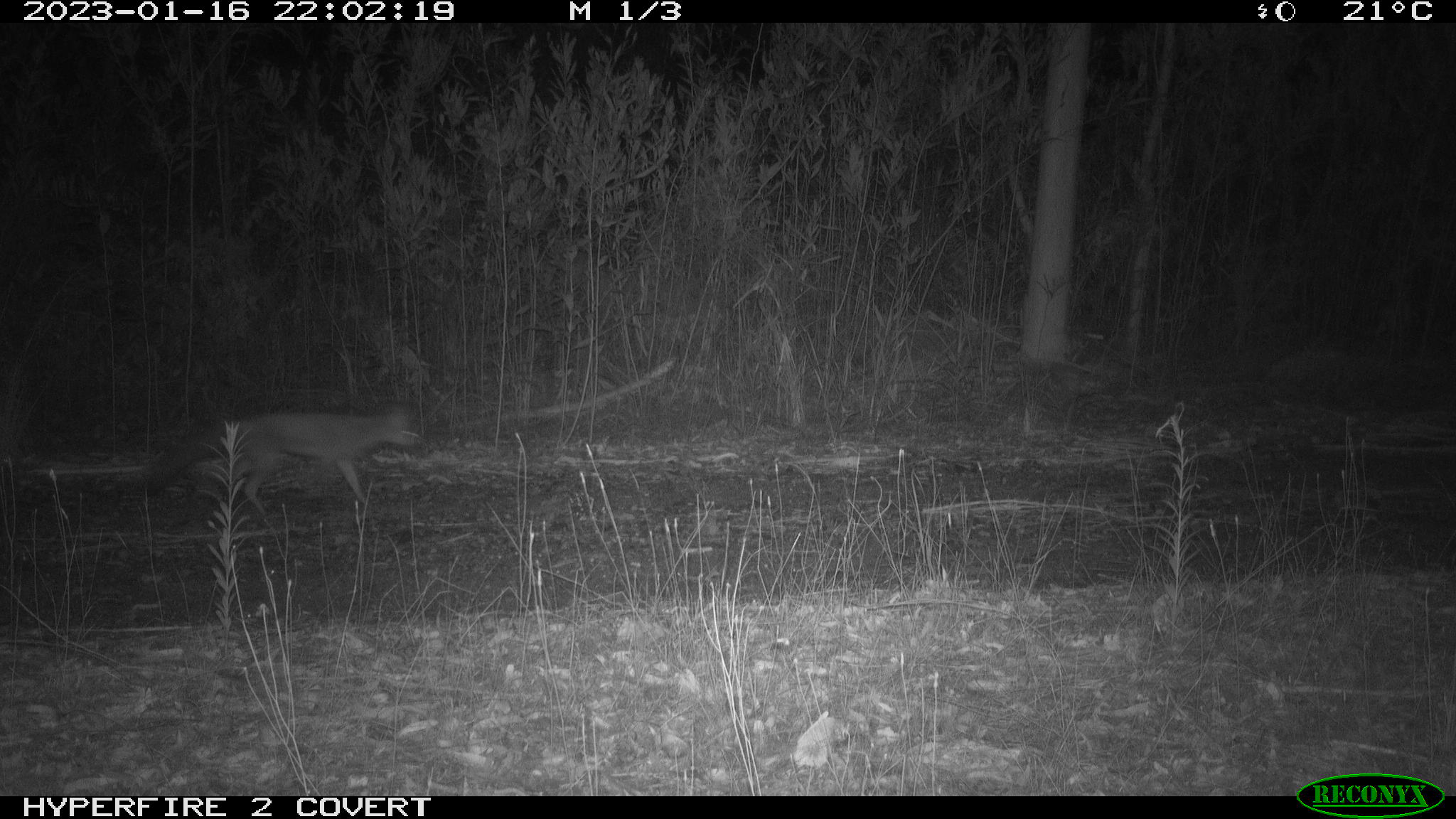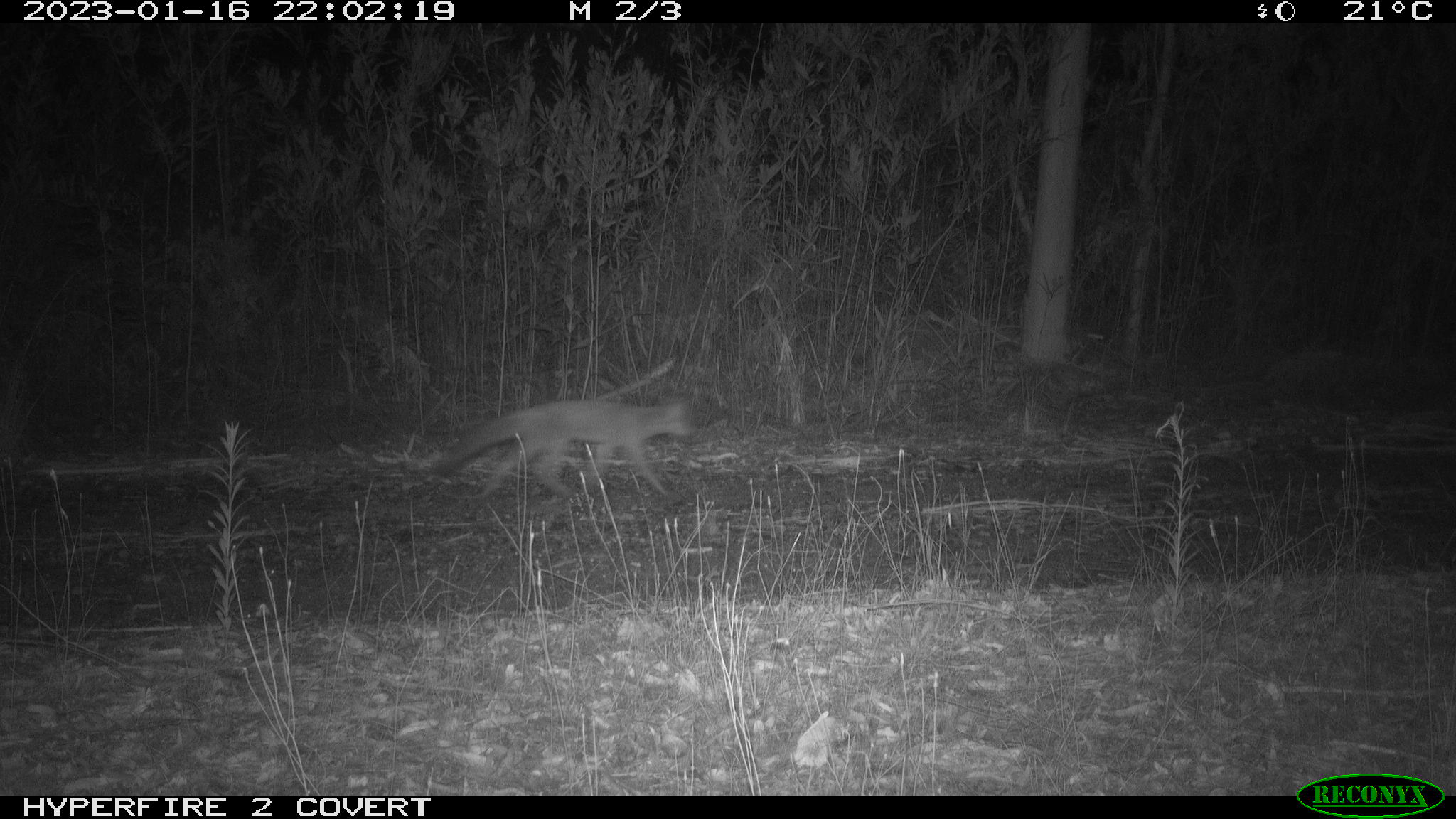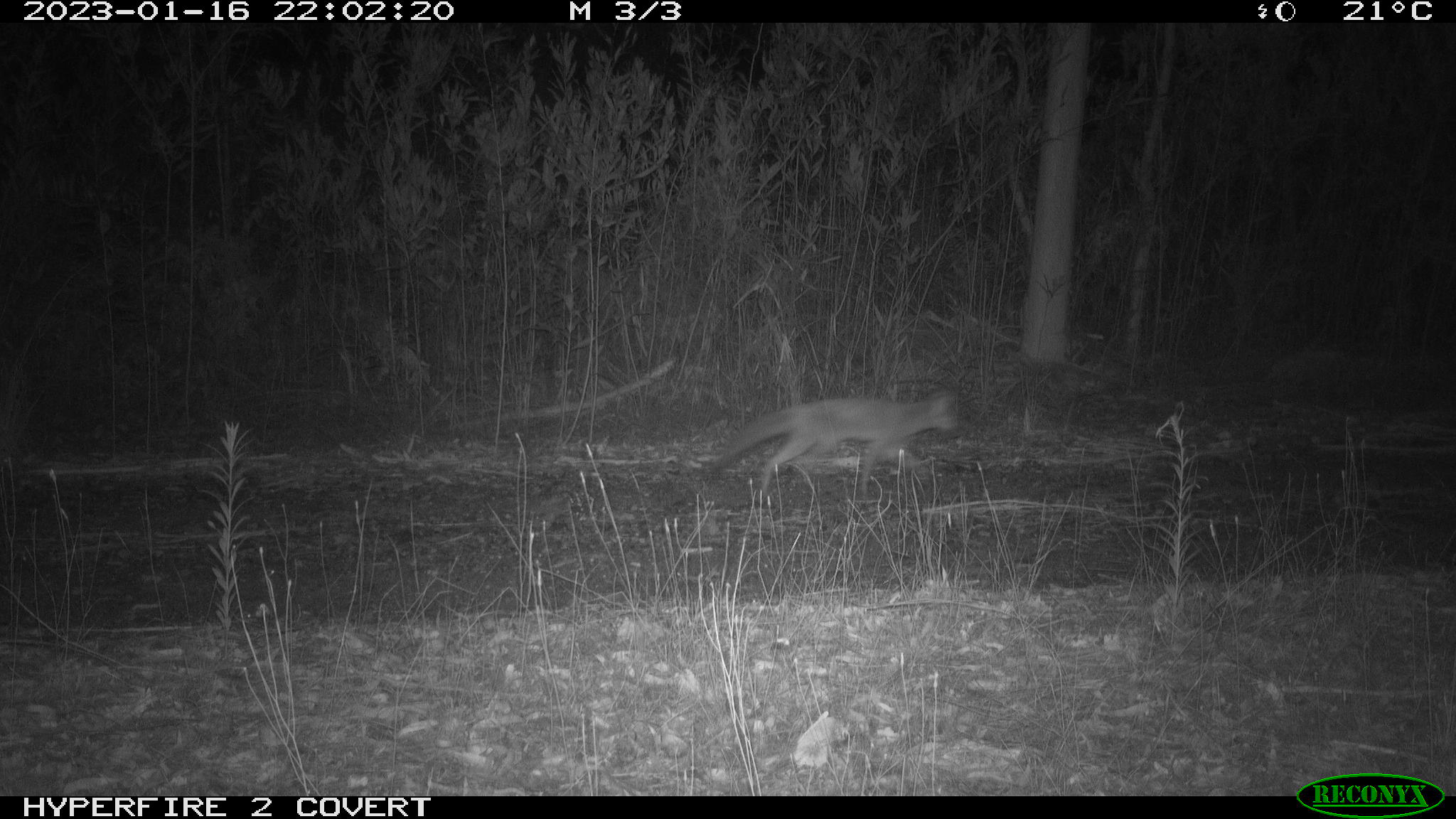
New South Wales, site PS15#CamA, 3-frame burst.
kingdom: Animalia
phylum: Chordata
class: Mammalia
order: Carnivora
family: Canidae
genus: Vulpes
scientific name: Vulpes vulpes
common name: red fox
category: fox